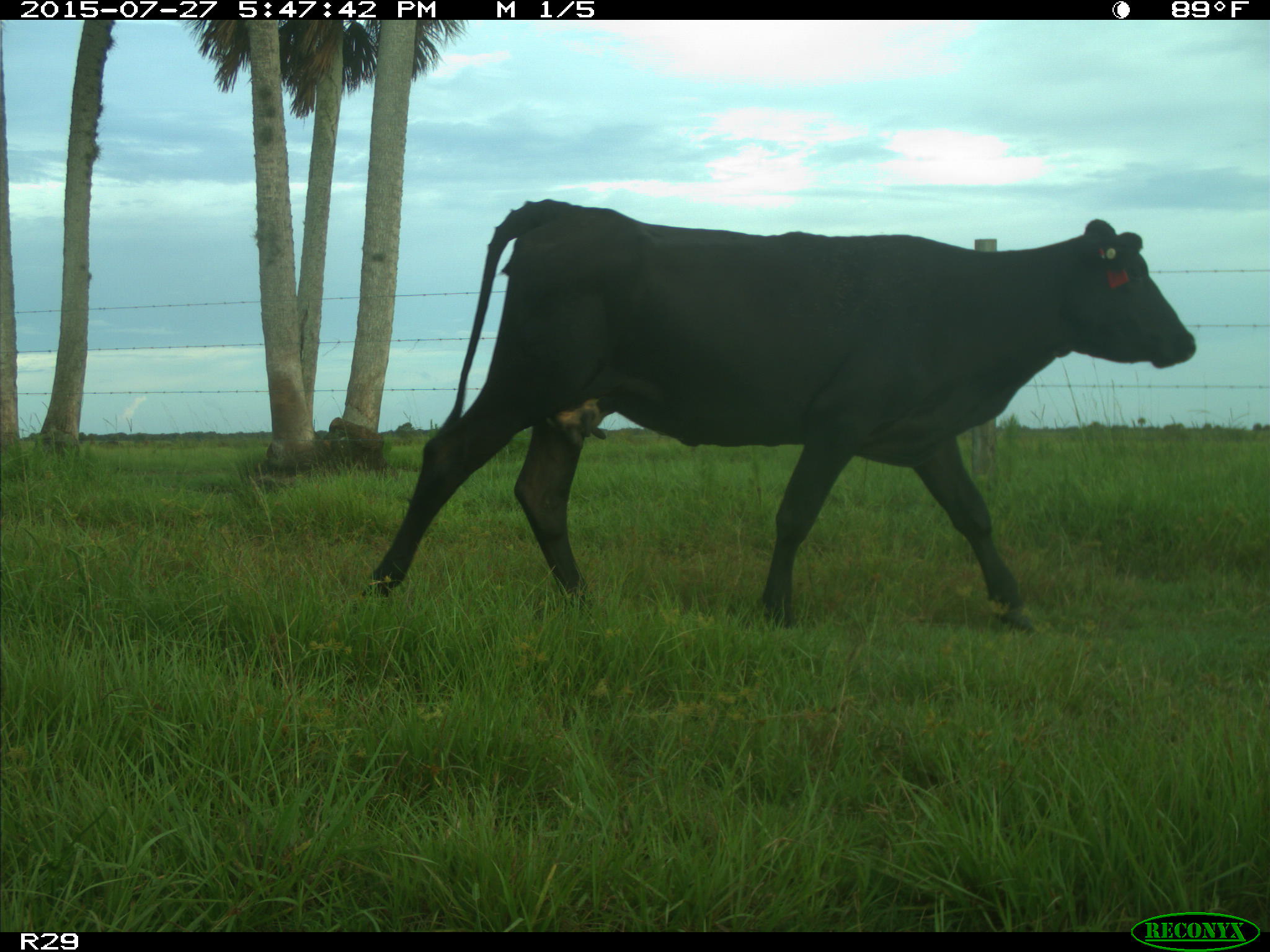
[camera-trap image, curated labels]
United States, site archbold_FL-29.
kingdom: Animalia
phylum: Chordata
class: Mammalia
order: Artiodactyla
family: Bovidae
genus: Bos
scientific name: Bos taurus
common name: domestic cow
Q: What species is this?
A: Bos taurus (domestic cow).